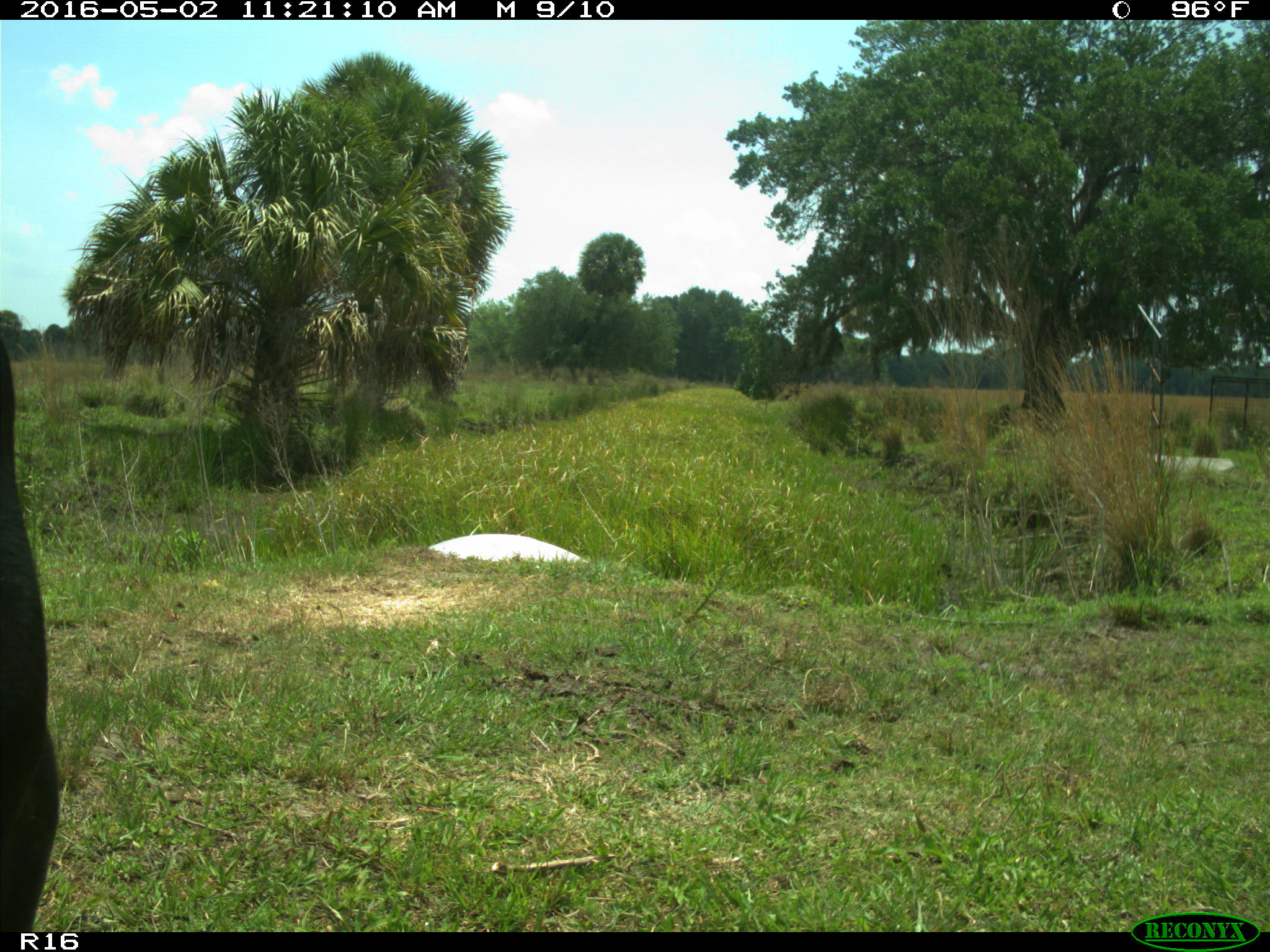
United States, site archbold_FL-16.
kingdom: Animalia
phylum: Chordata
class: Mammalia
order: Artiodactyla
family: Bovidae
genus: Bos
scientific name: Bos taurus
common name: domestic cow